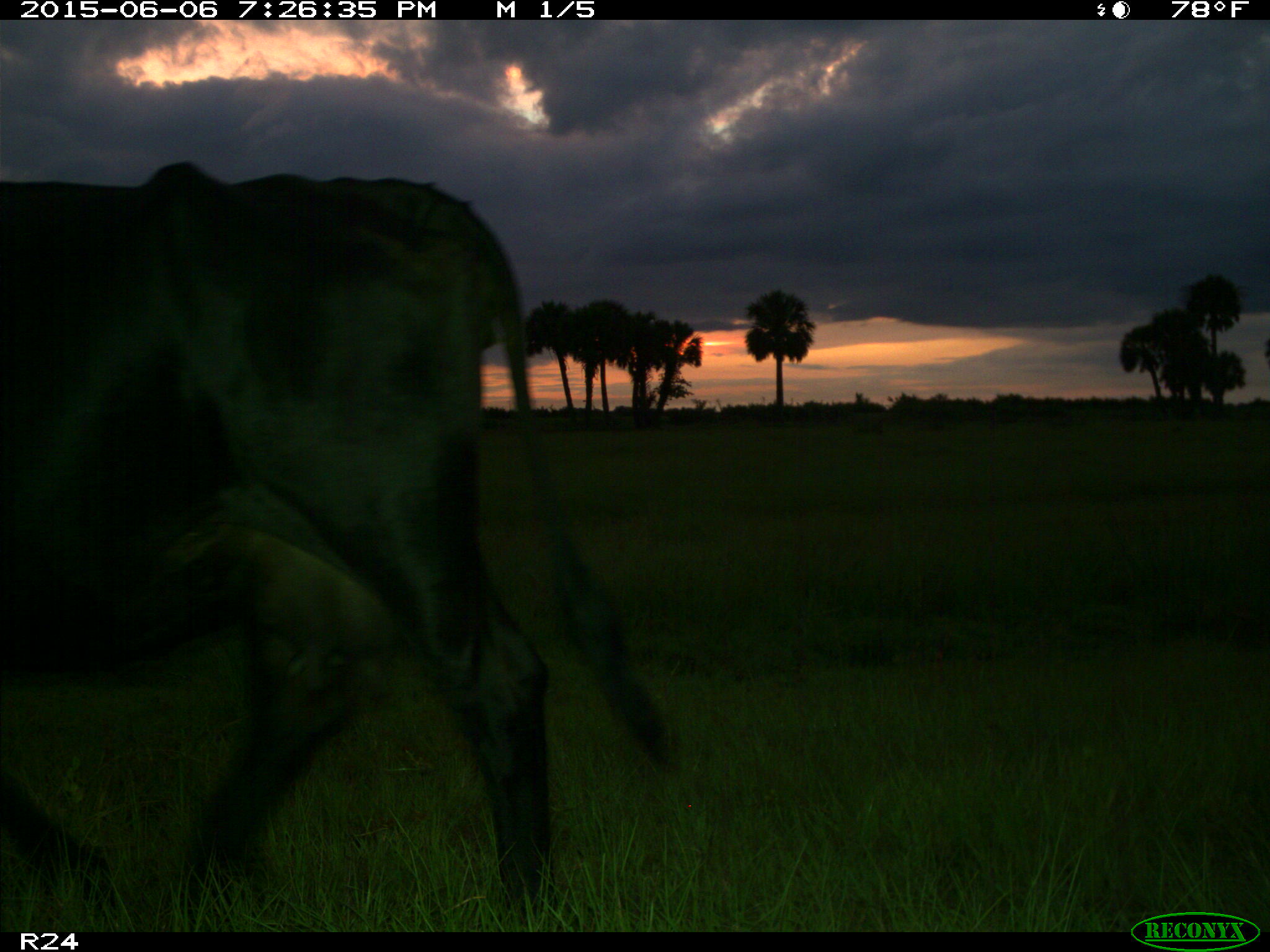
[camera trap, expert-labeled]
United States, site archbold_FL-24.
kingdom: Animalia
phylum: Chordata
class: Mammalia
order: Artiodactyla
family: Bovidae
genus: Bos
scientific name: Bos taurus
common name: domestic cow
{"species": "Bos taurus (domestic cow)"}